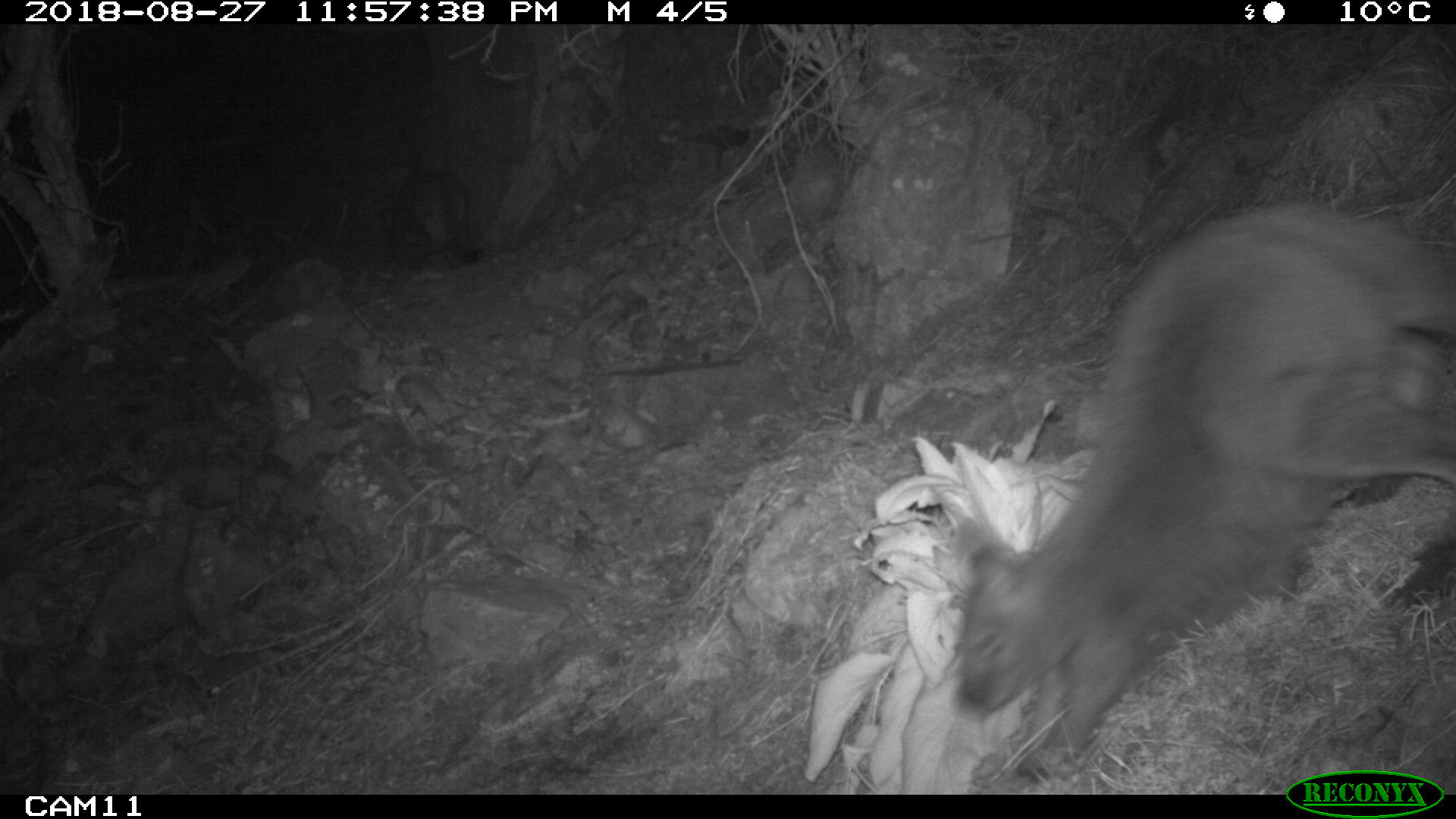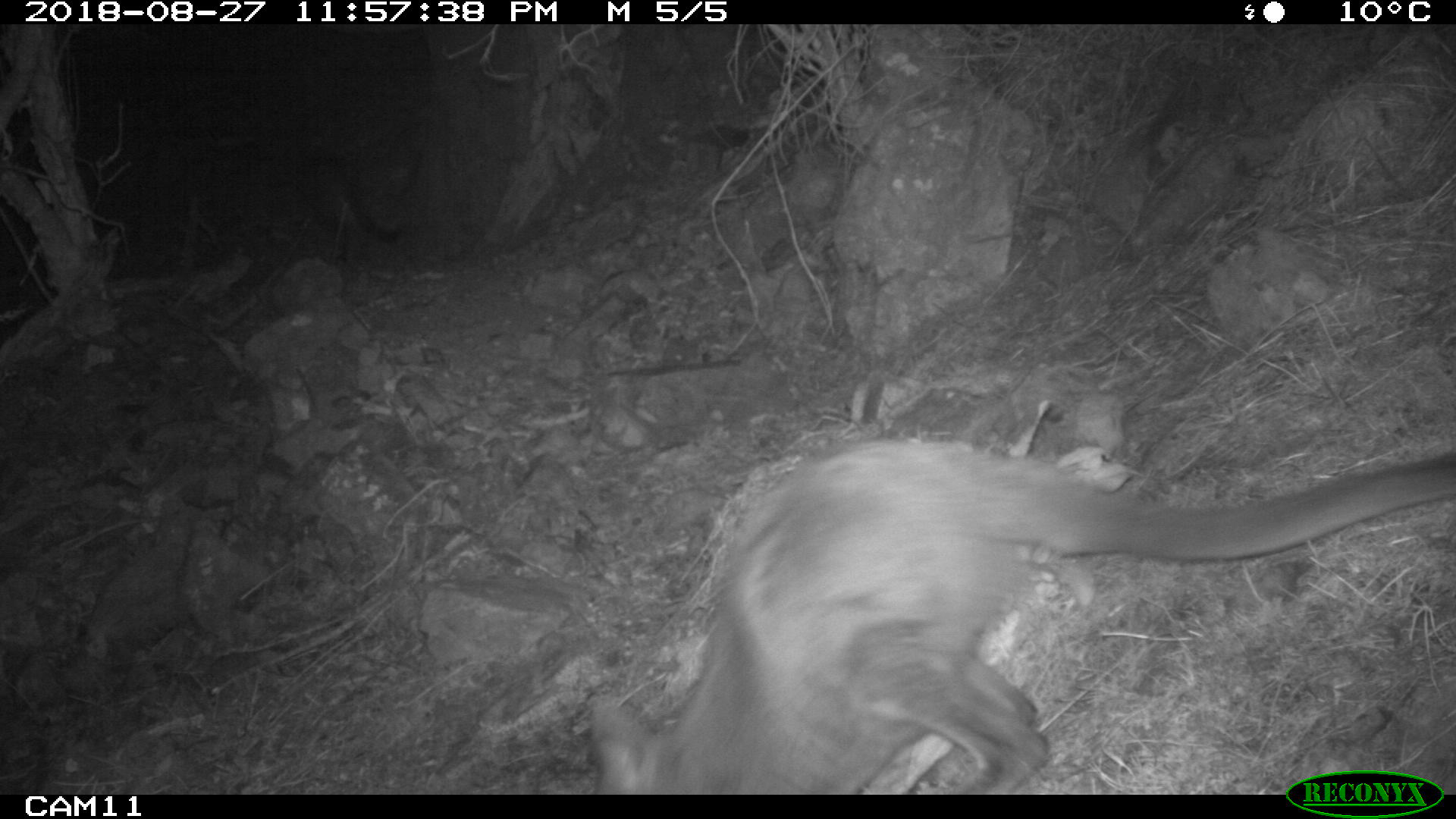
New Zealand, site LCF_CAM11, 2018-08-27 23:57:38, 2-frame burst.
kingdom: Animalia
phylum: Chordata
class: Mammalia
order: Diprotodontia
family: Macropodidae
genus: Notamacropus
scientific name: Notamacropus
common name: wallaby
Wallaby (Notamacropus).